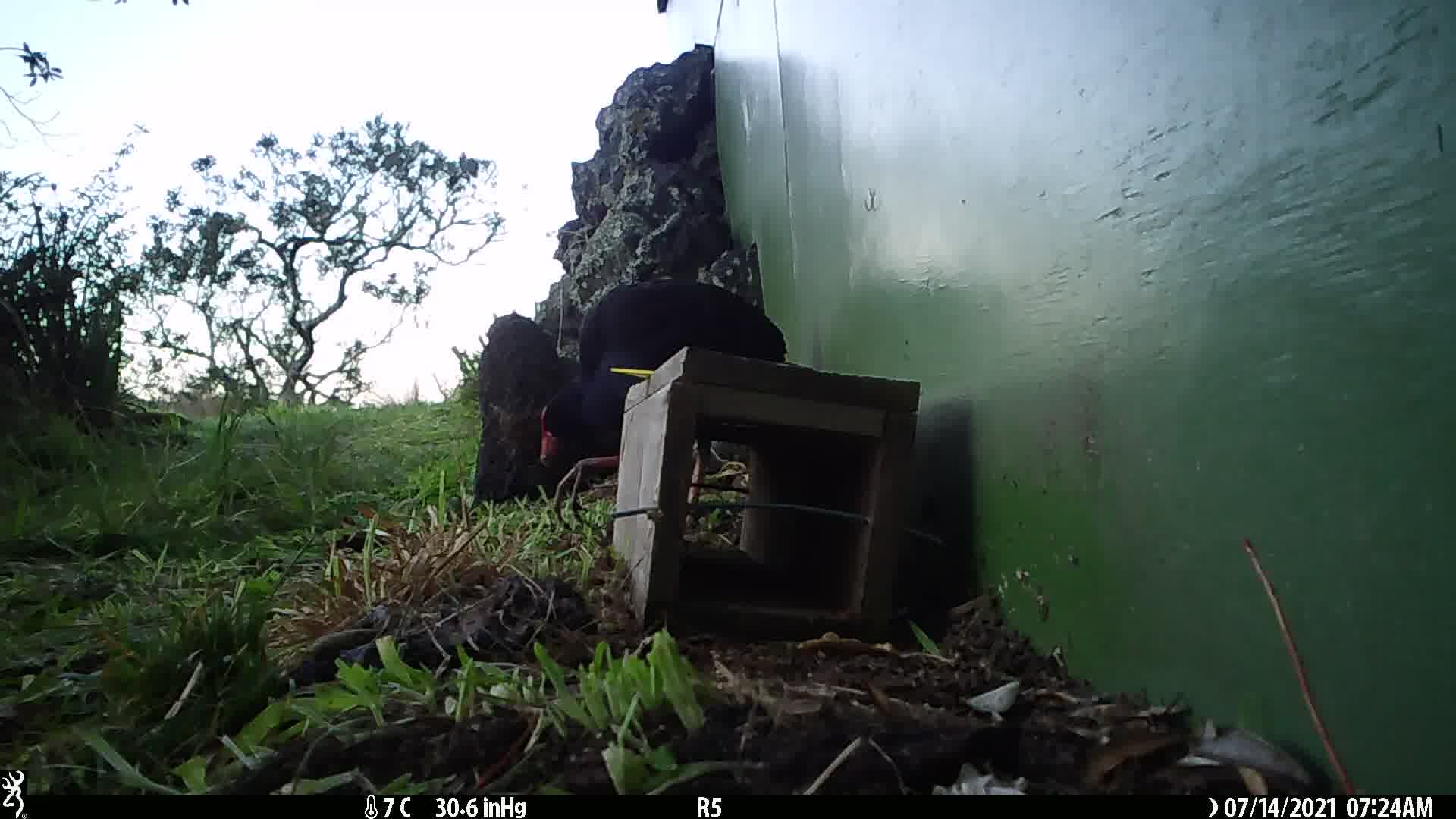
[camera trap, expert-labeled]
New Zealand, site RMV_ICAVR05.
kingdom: Animalia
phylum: Chordata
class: Aves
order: Gruiformes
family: Rallidae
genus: Porphyrio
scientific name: Porphyrio melanotus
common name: australasian swamphen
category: pukeko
Pukeko (australasian swamphen) (Porphyrio melanotus).